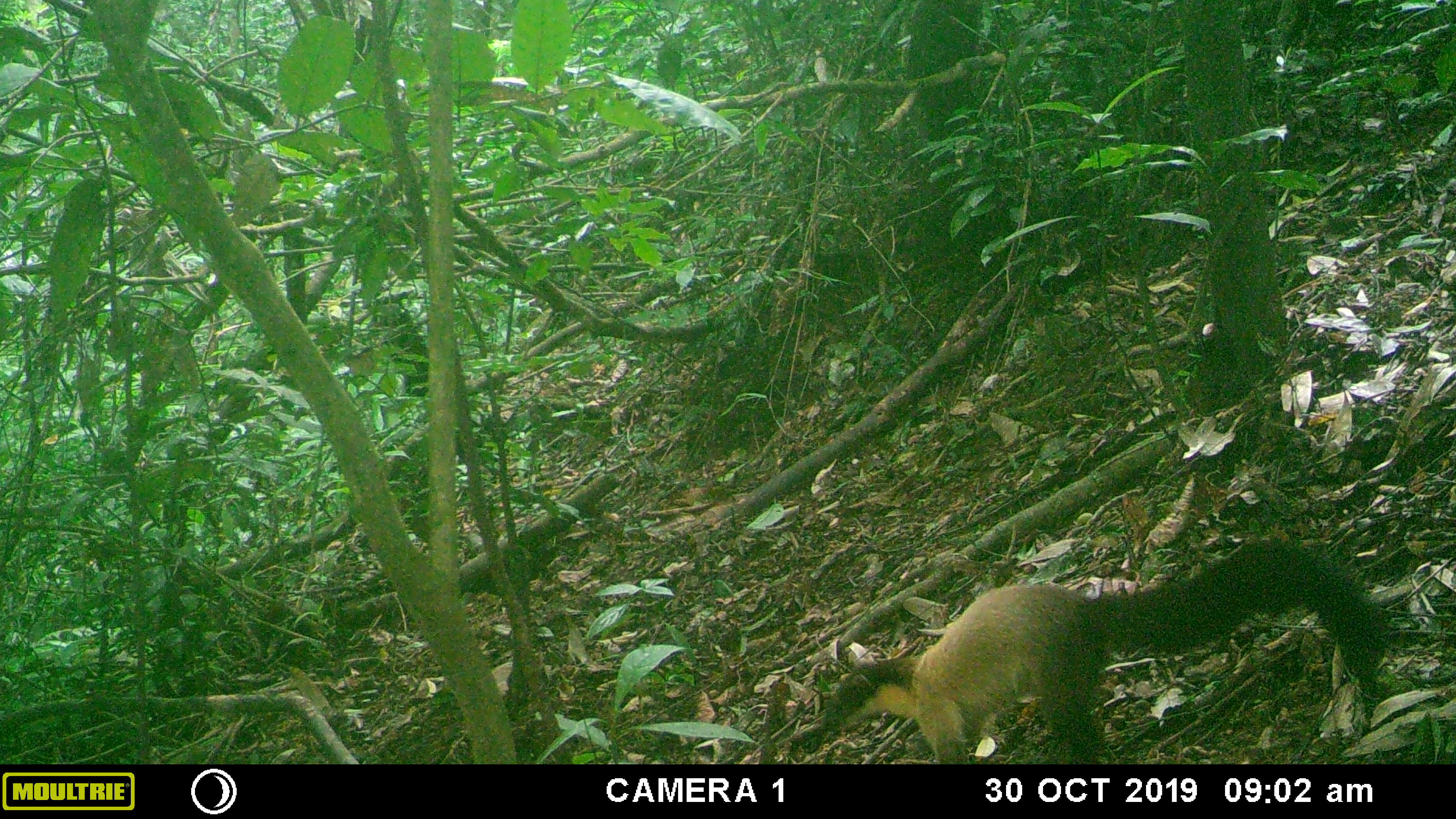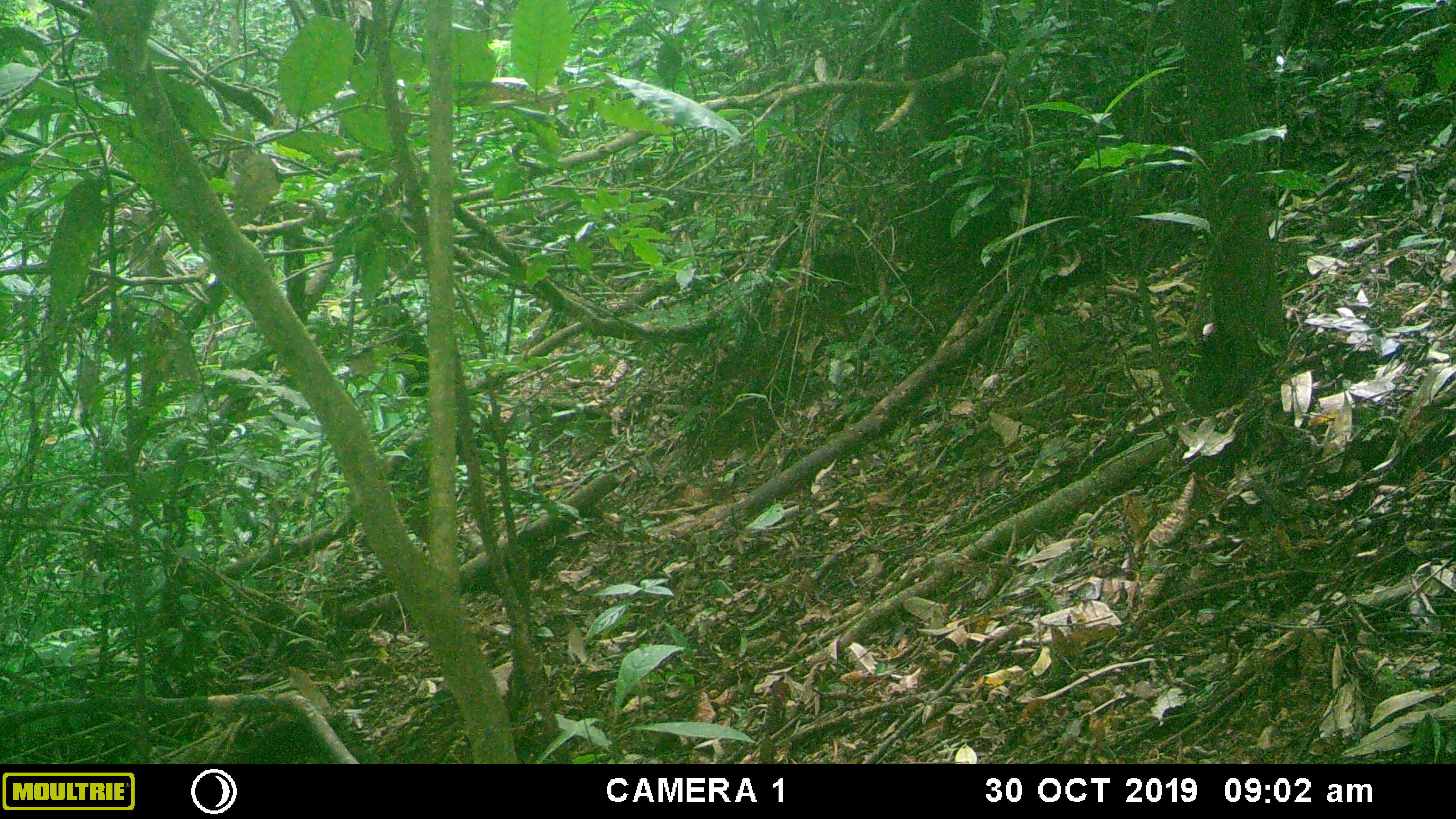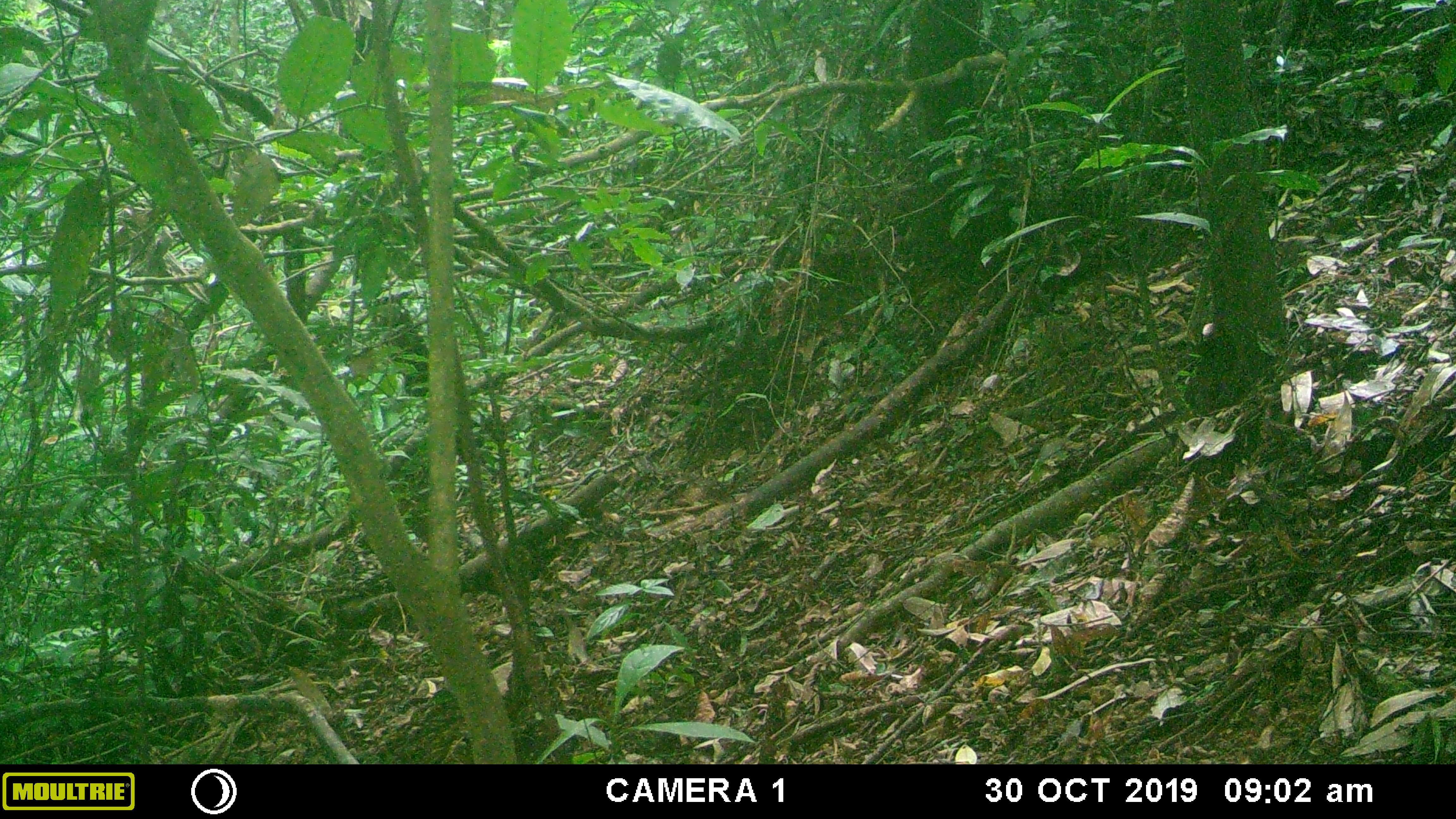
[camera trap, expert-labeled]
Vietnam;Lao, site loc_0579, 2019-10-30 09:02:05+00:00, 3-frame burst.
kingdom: Animalia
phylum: Chordata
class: Mammalia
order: Carnivora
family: Mustelidae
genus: Martes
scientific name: Martes flavigula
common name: yellow-throated marten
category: yellow throated marten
Yellow throated marten (yellow-throated marten) (Martes flavigula). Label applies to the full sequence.